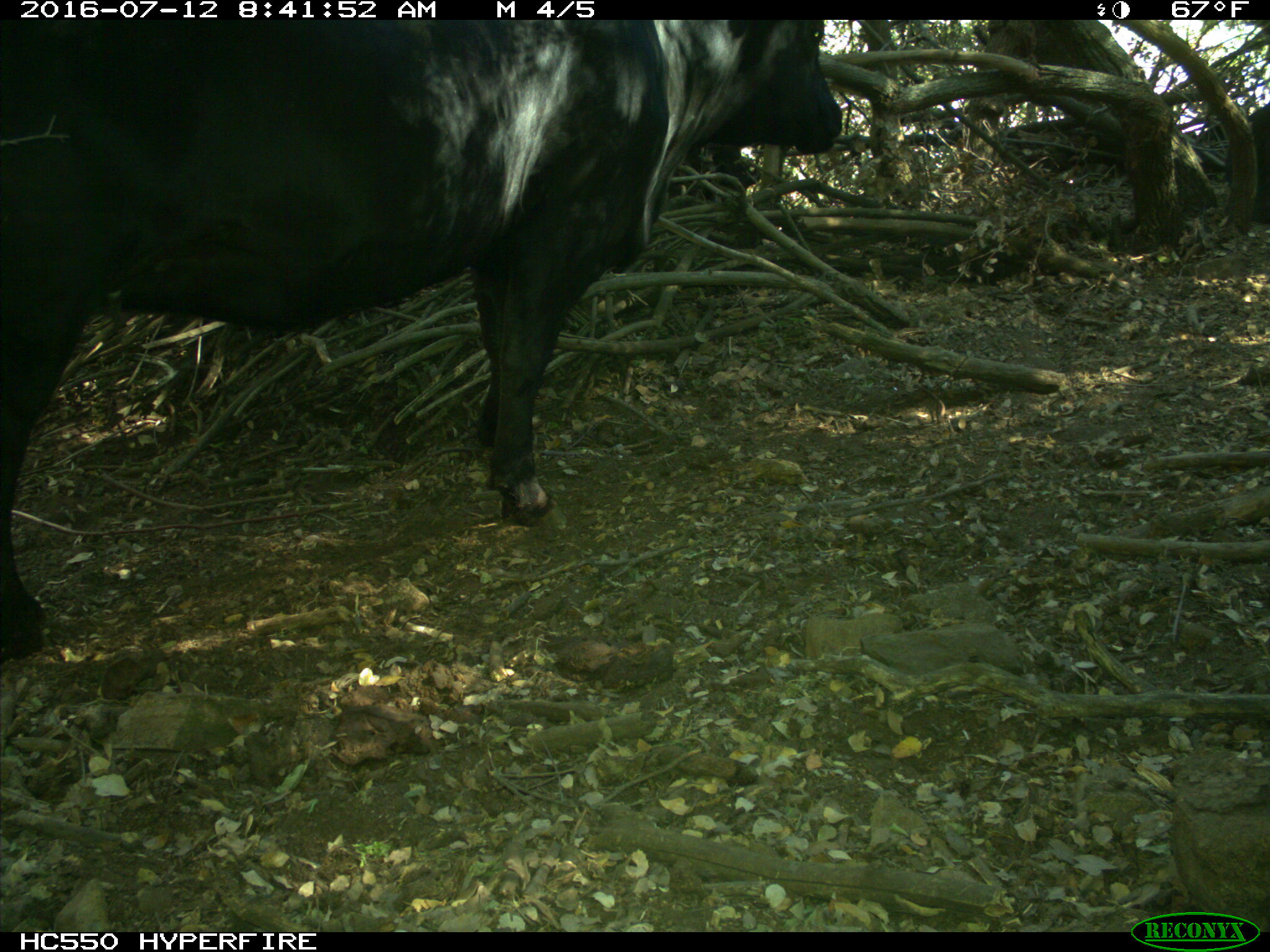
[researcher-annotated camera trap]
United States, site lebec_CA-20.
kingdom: Animalia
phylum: Chordata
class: Mammalia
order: Artiodactyla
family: Bovidae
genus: Bos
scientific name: Bos taurus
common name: domestic cow